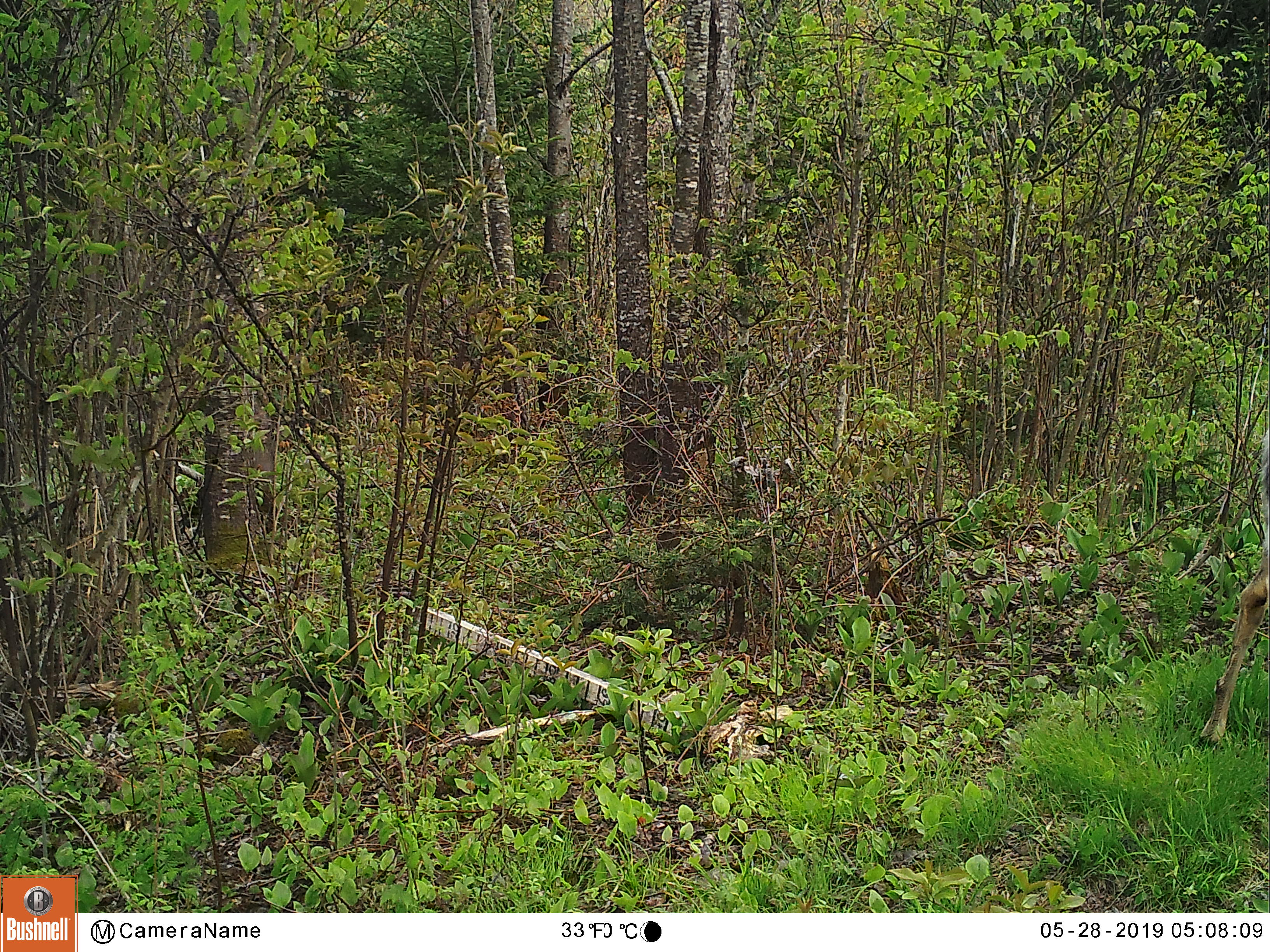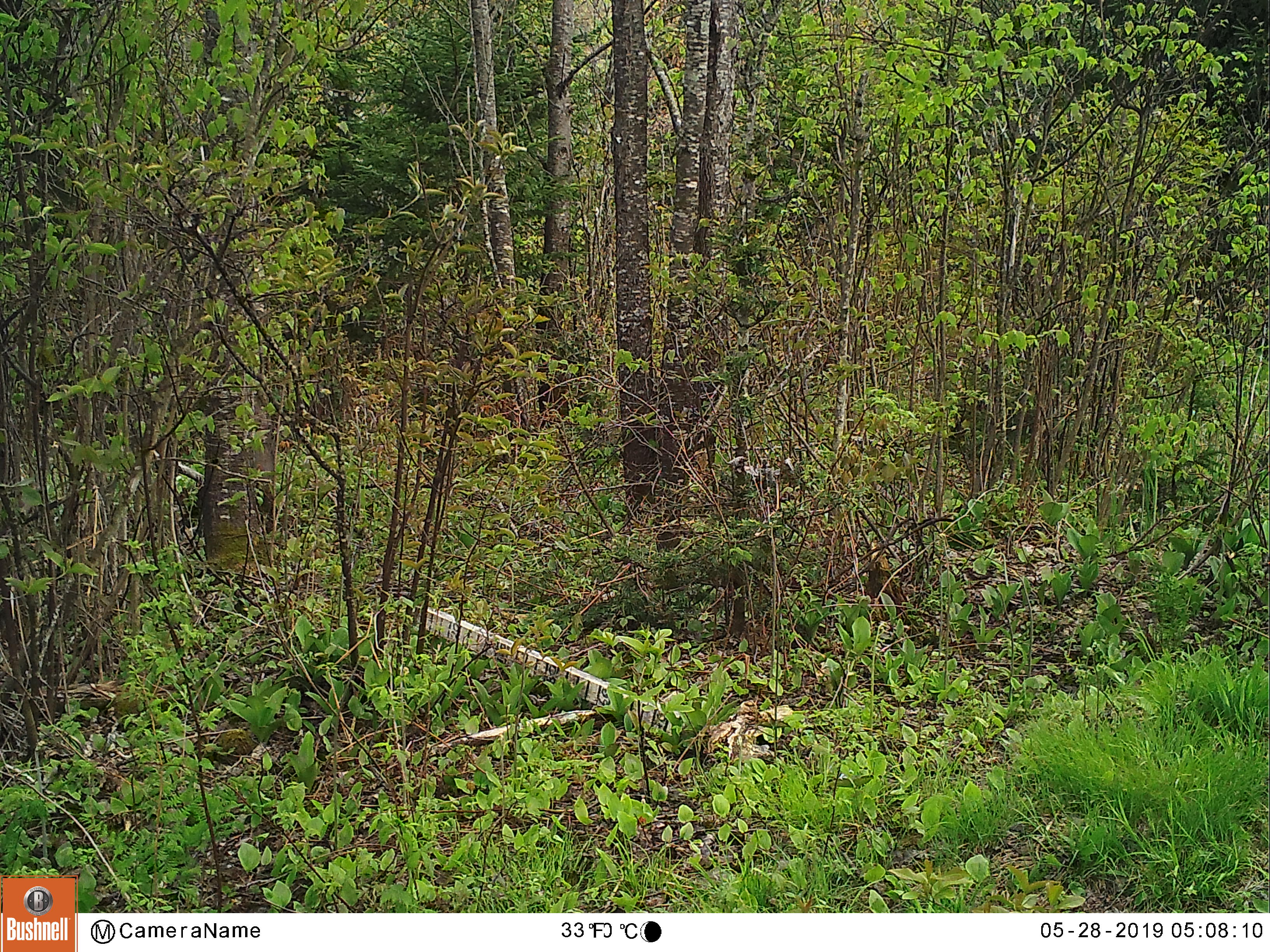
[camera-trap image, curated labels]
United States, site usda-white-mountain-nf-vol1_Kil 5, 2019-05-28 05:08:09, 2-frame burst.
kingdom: Animalia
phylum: Chordata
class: Mammalia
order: Artiodactyla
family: Cervidae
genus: Odocoileus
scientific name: Odocoileus virginianus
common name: white-tailed deer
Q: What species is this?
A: White-tailed deer (Odocoileus virginianus).